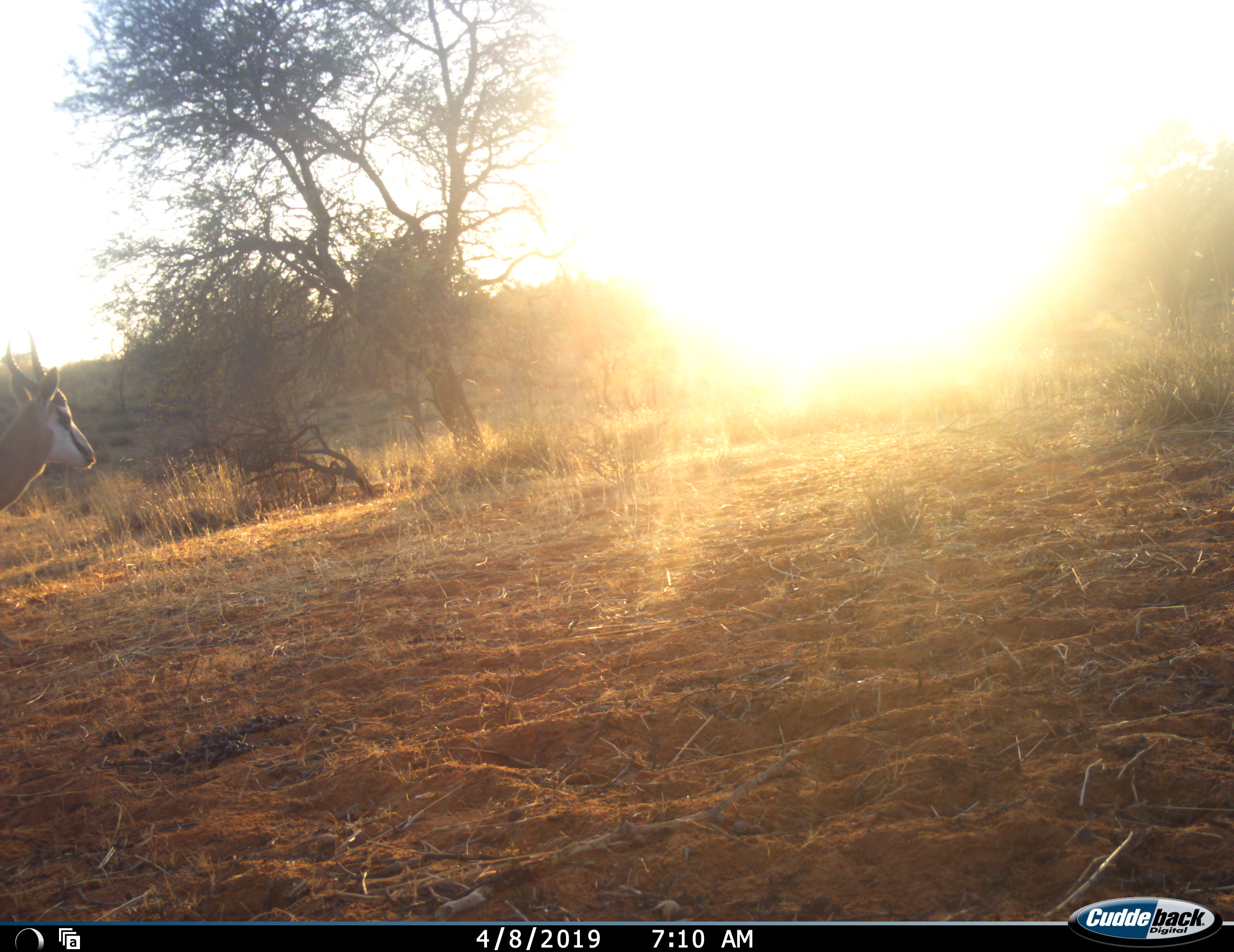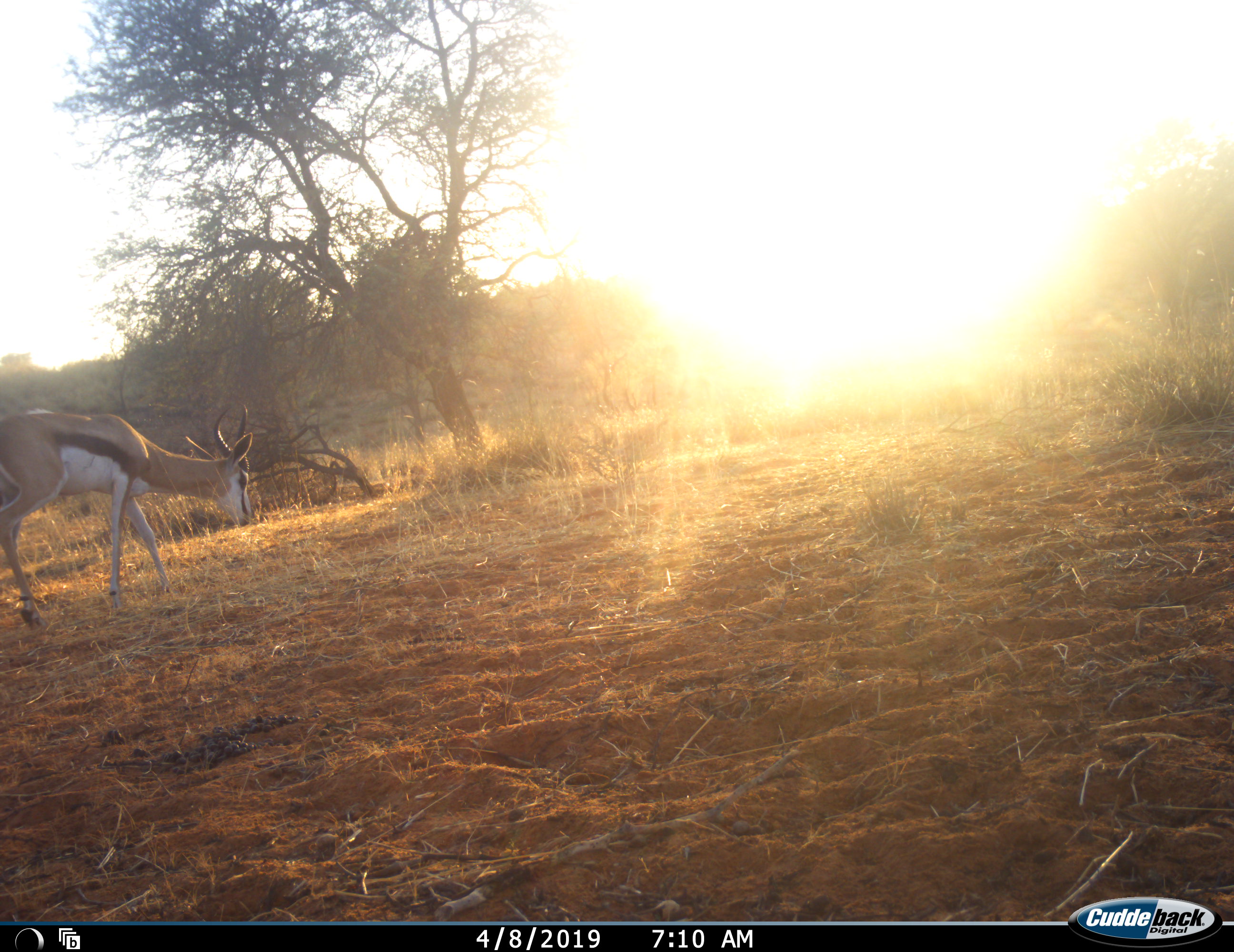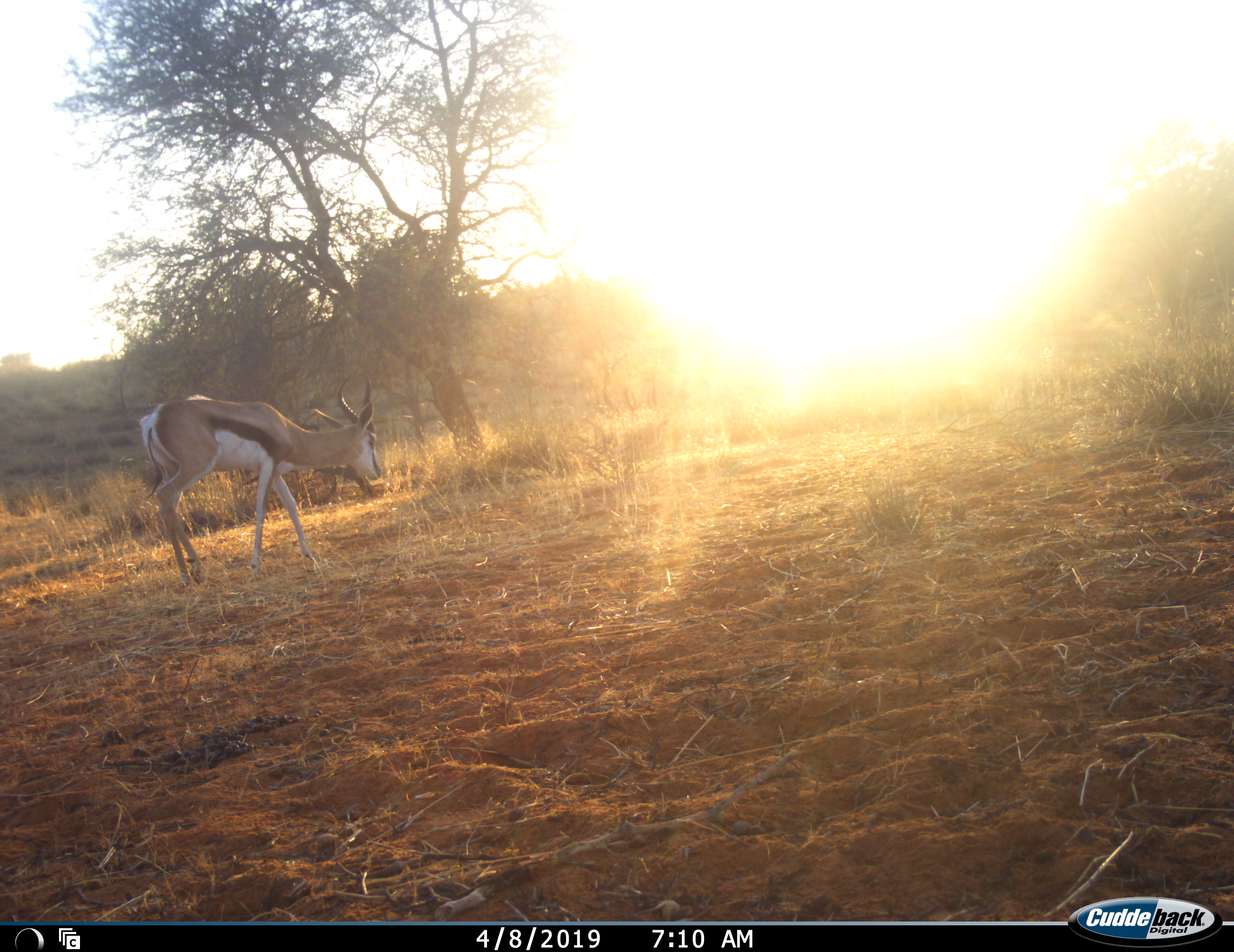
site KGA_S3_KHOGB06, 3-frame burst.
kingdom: Animalia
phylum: Chordata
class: Mammalia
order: Artiodactyla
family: Bovidae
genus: Antidorcas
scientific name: Antidorcas marsupialis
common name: springbok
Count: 1.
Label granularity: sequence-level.